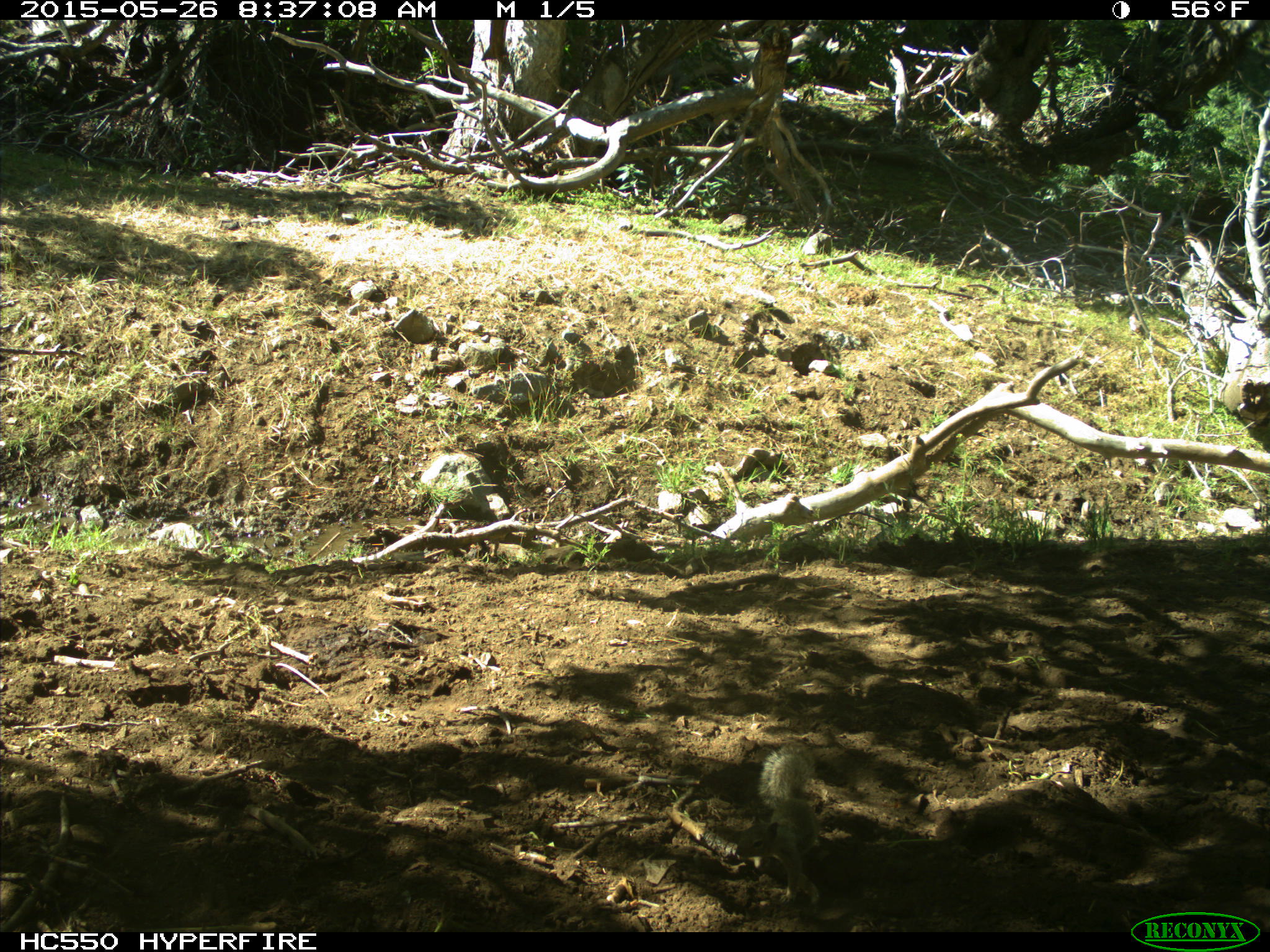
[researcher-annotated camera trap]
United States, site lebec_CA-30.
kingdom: Animalia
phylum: Chordata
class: Mammalia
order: Rodentia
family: Sciuridae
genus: Otospermophilus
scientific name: Otospermophilus beecheyi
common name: california ground squirrel